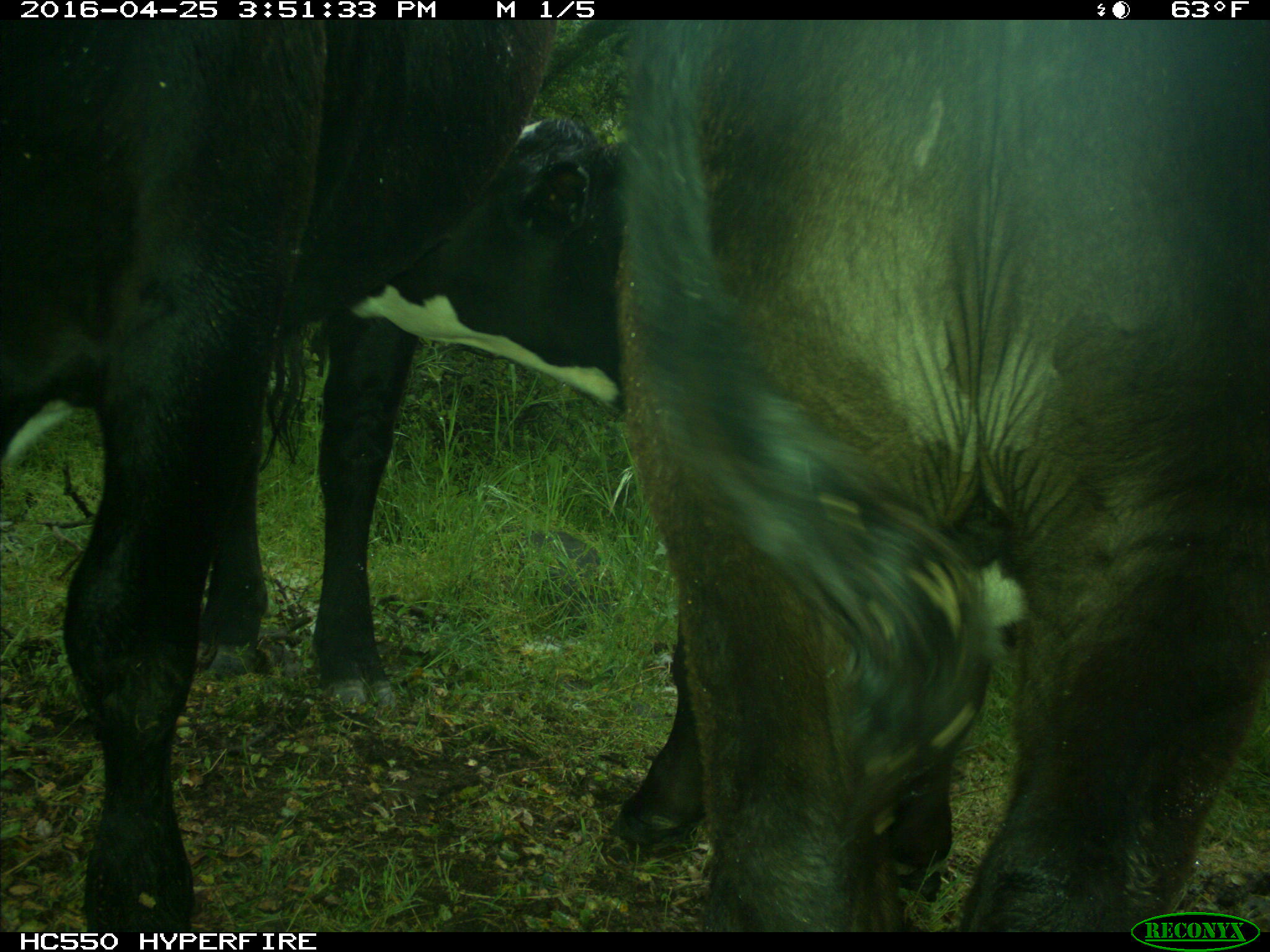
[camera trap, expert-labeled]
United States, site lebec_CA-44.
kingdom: Animalia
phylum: Chordata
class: Mammalia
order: Artiodactyla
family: Bovidae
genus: Bos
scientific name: Bos taurus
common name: domestic cow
Bos taurus (domestic cow).